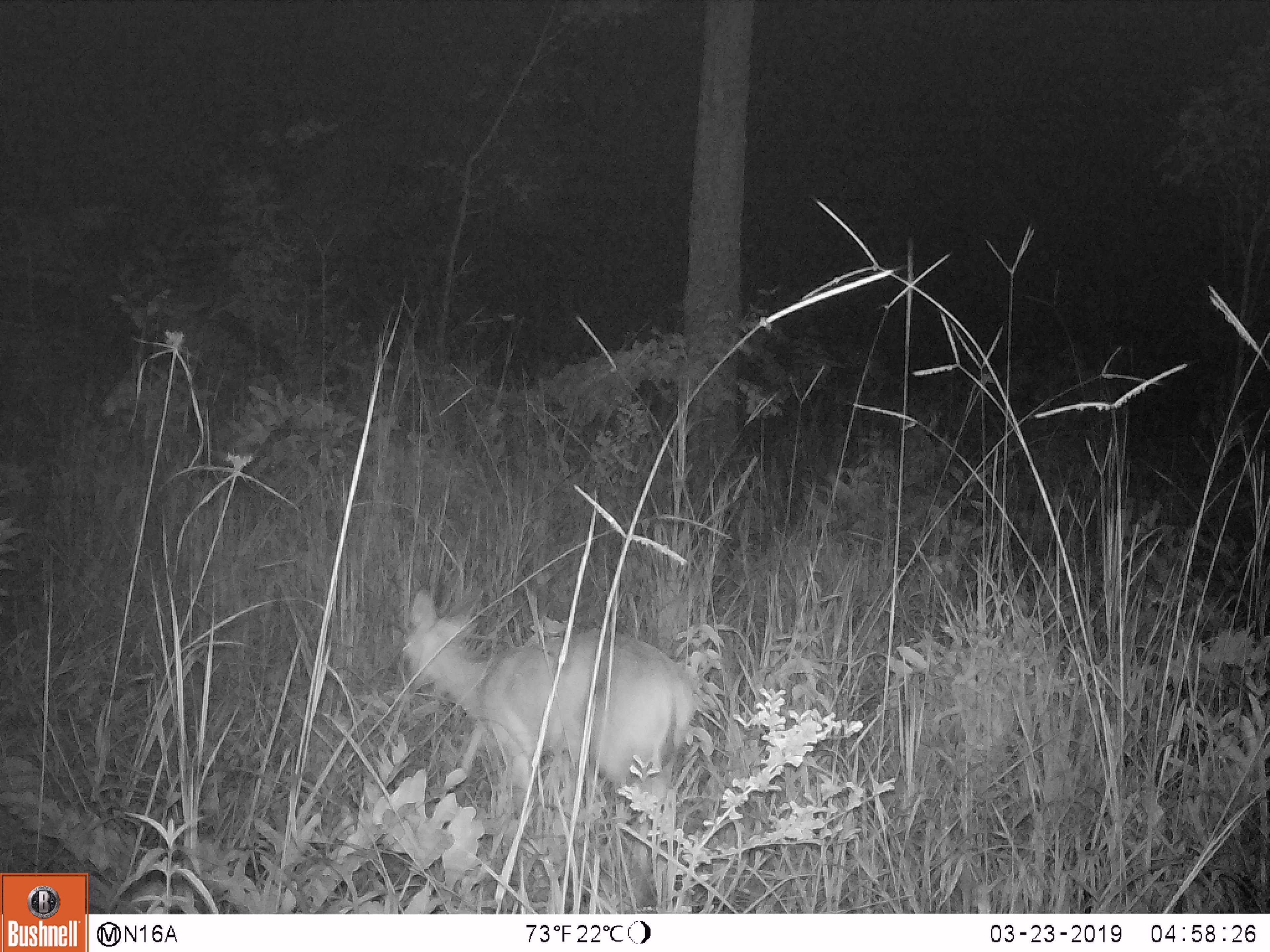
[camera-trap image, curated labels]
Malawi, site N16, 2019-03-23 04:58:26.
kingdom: Animalia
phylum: Chordata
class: Mammalia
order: Artiodactyla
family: Bovidae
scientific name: Antilopinae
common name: small antelope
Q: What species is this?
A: Small antelope (Antilopinae).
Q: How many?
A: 1.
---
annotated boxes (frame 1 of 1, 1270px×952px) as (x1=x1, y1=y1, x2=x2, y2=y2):
small antelope: (x1=399, y1=581, x2=702, y2=841)